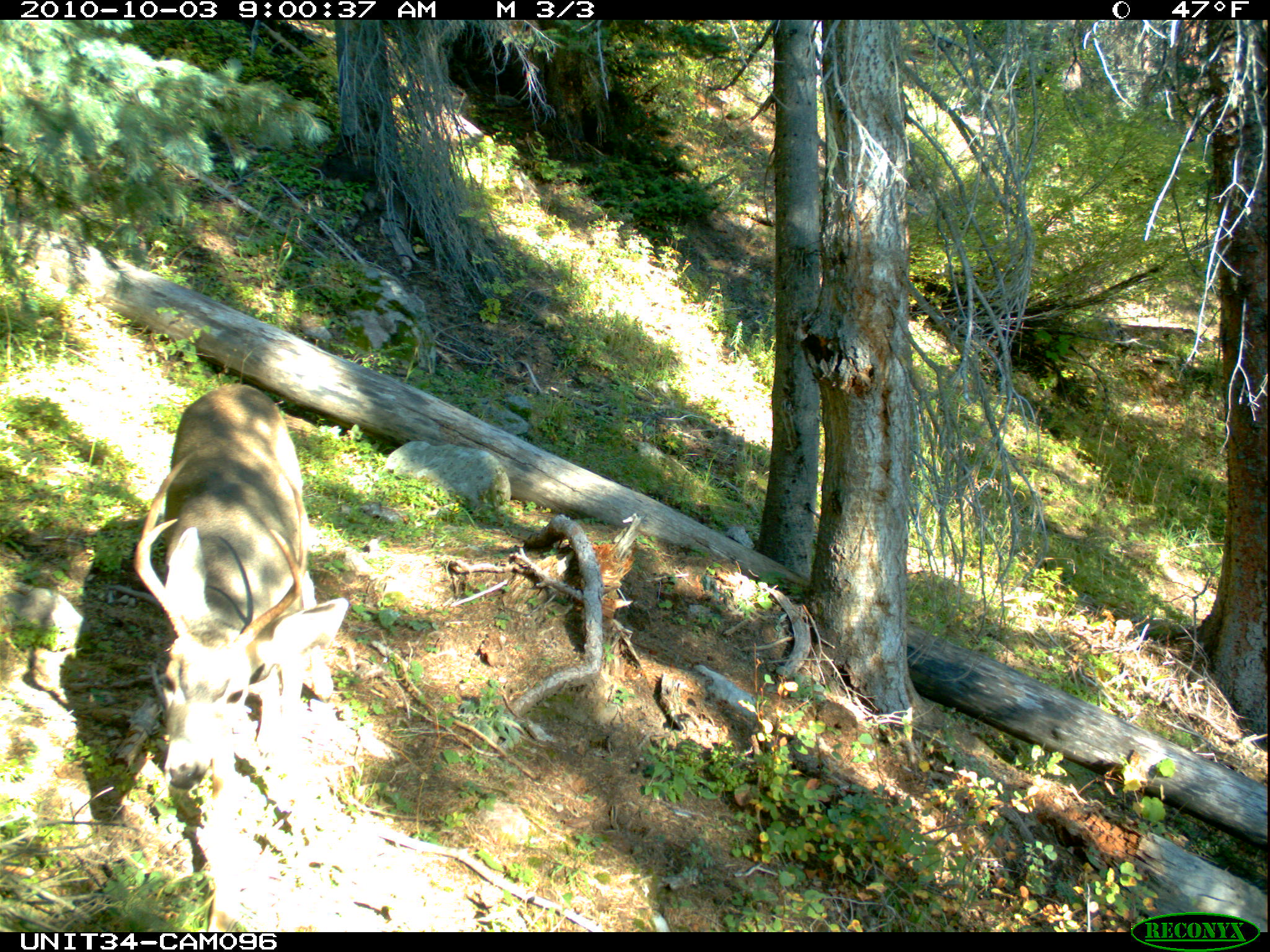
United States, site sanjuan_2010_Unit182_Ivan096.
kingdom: Animalia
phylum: Chordata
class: Mammalia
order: Artiodactyla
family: Cervidae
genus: Odocoileus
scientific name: Odocoileus hemionus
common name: mule deer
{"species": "Odocoileus hemionus (mule deer)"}